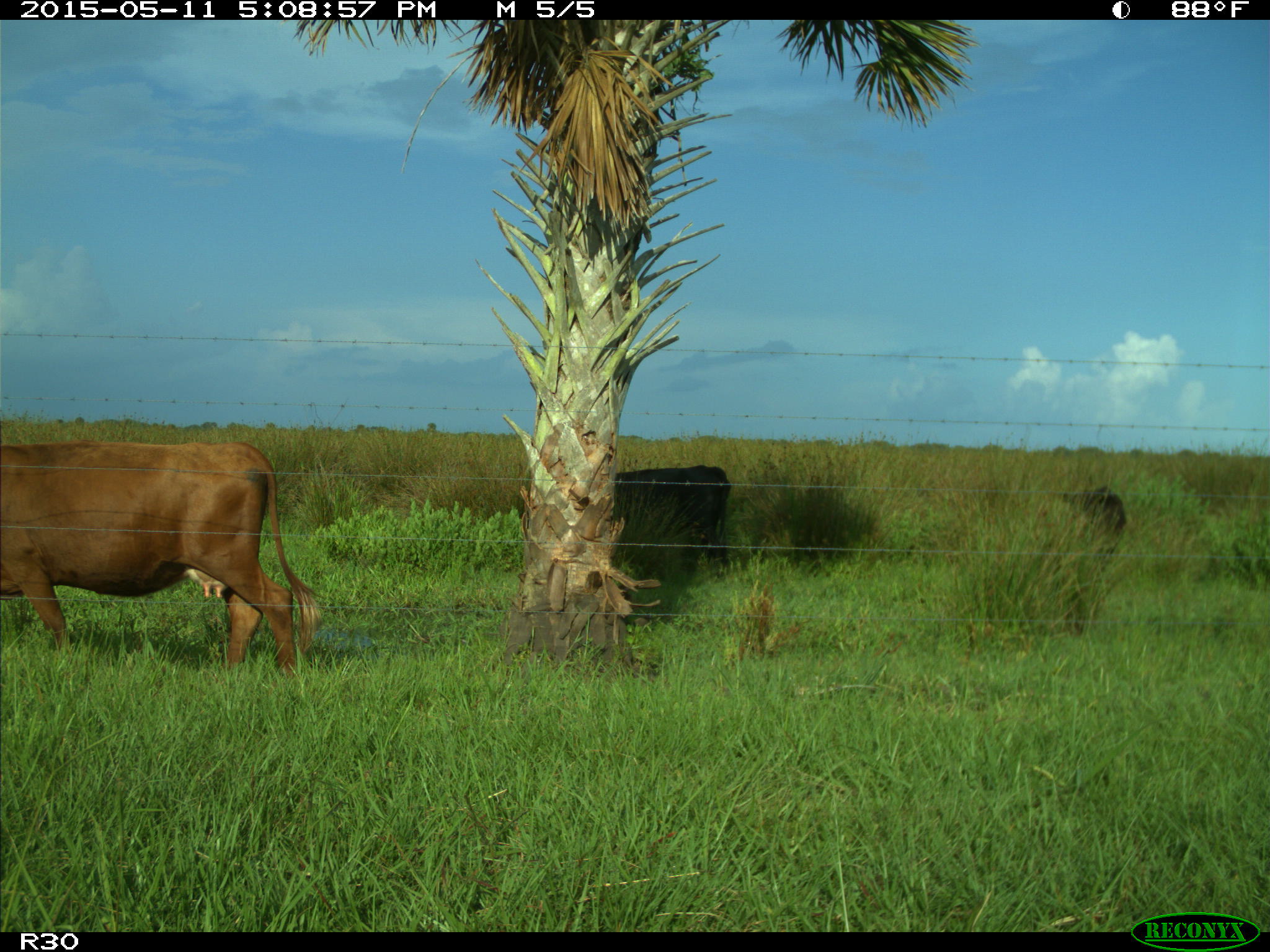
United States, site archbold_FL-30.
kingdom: Animalia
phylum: Chordata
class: Mammalia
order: Artiodactyla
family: Bovidae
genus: Bos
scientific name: Bos taurus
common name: domestic cow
Bos taurus (domestic cow).